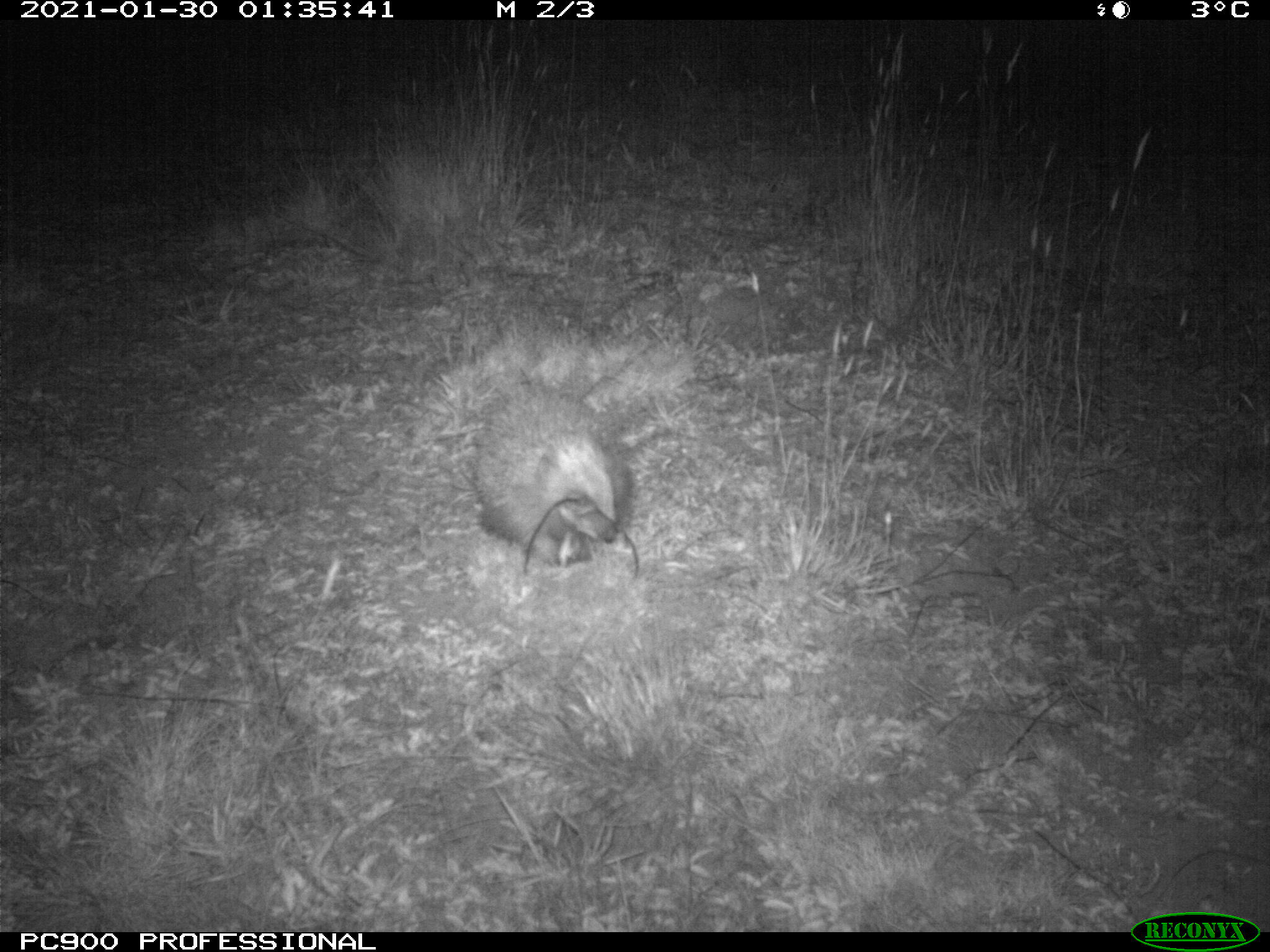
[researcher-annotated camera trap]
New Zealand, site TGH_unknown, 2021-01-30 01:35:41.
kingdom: Animalia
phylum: Chordata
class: Mammalia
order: Eulipotyphla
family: Erinaceidae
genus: Erinaceus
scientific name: Erinaceus europaeus europaeus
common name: european hedgehog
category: hedgehog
Hedgehog (european hedgehog) (Erinaceus europaeus europaeus).